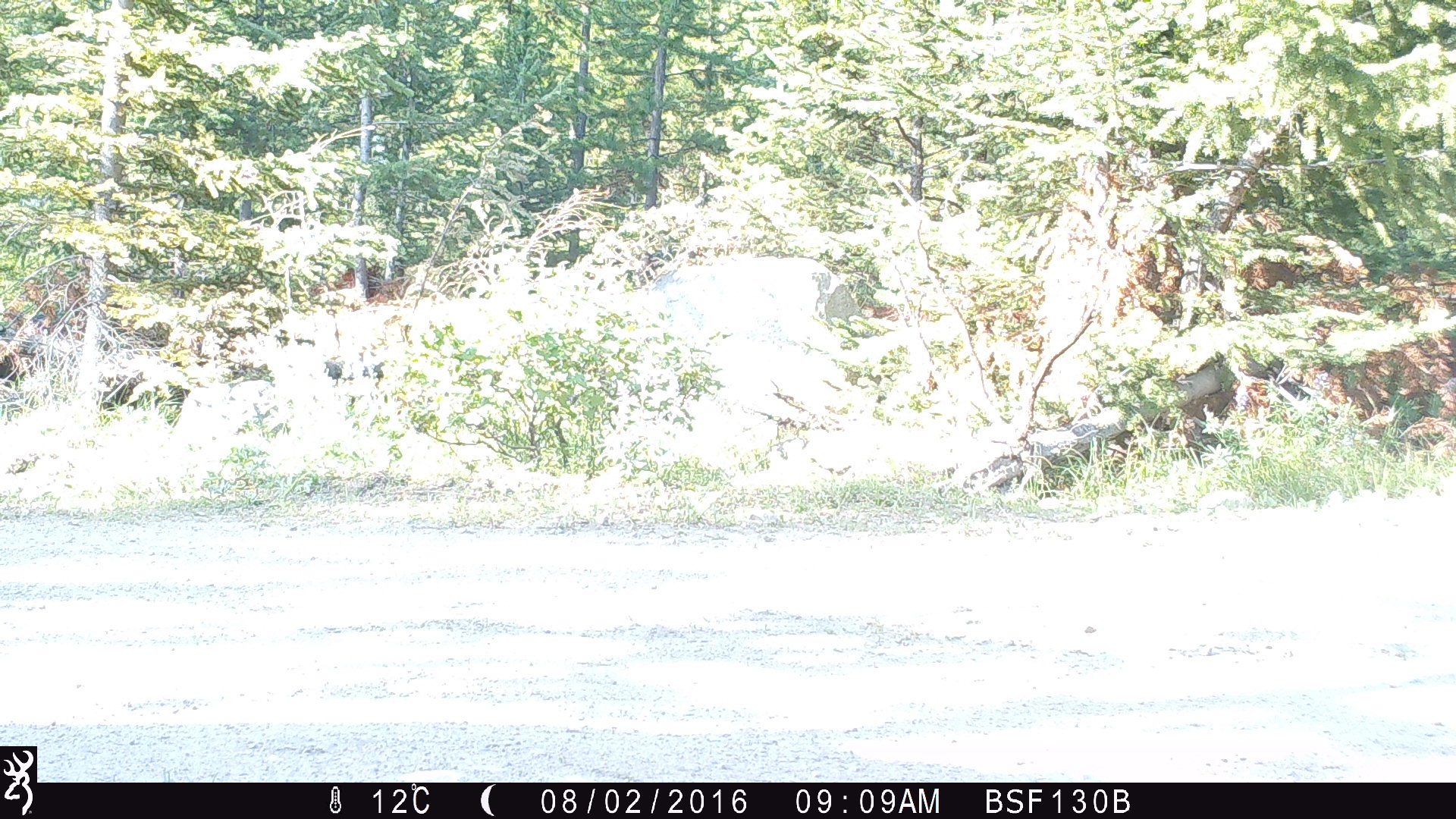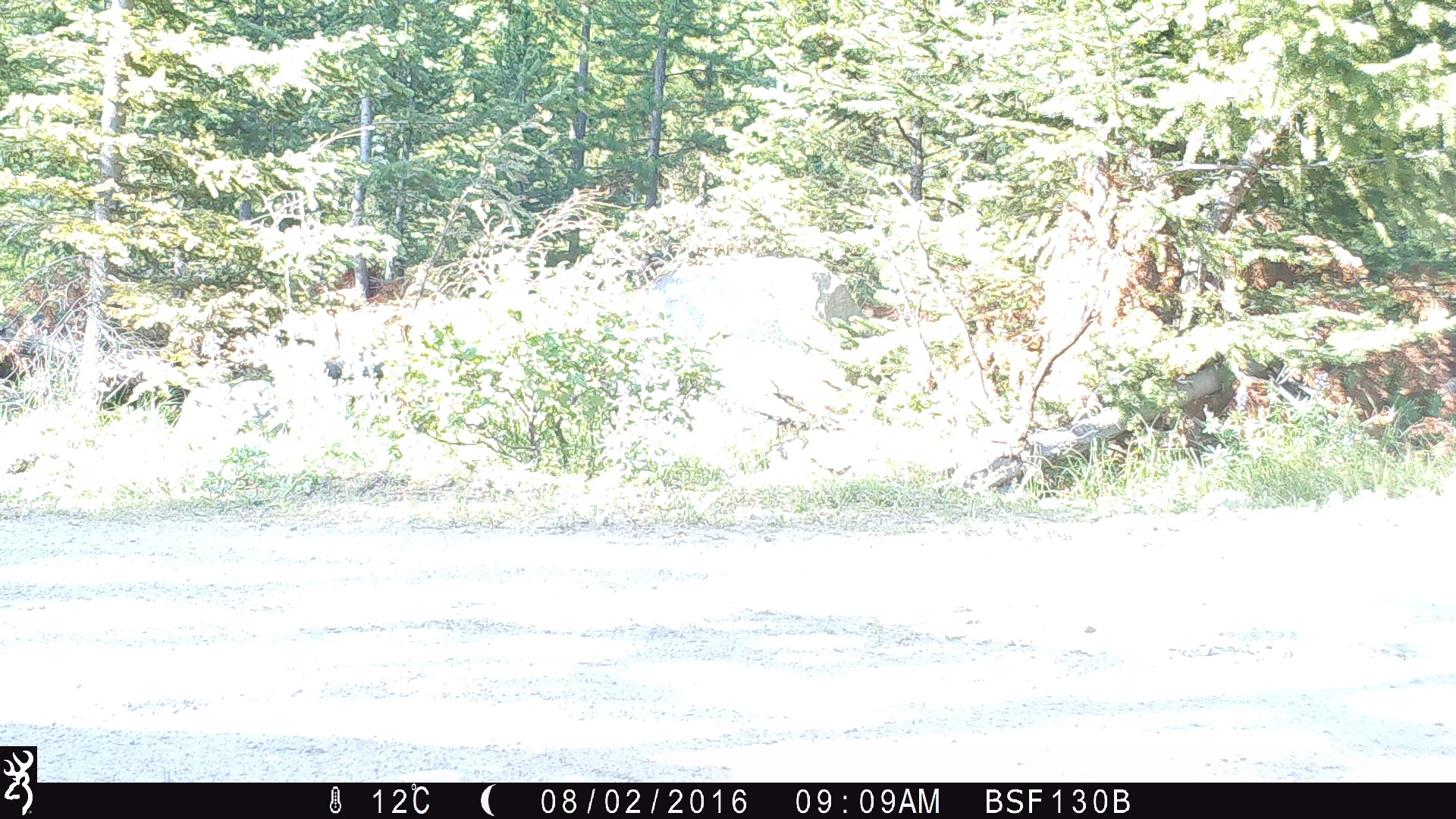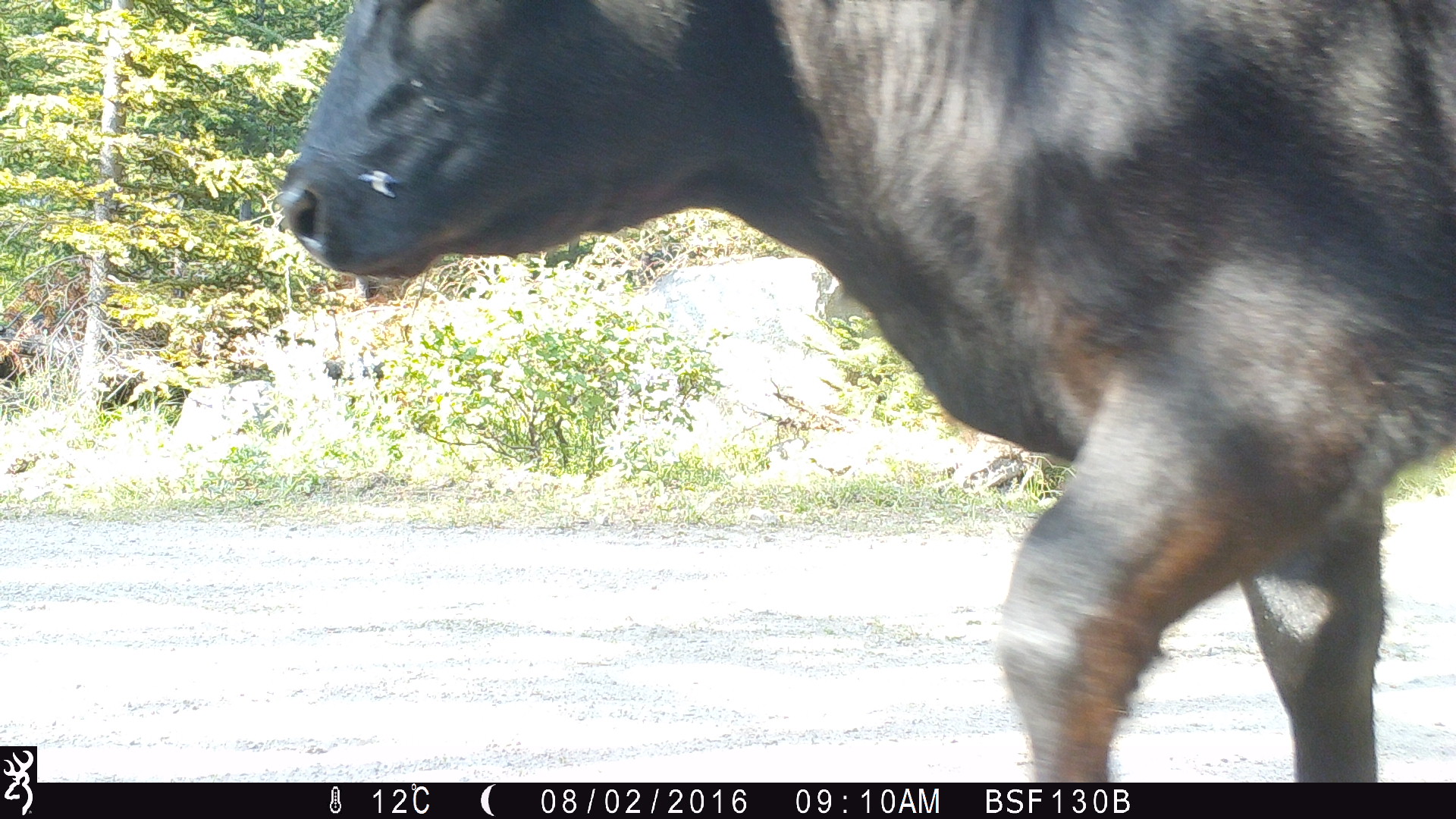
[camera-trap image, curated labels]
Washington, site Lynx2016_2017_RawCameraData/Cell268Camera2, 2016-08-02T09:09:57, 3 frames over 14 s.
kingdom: Animalia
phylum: Chordata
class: Mammalia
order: Artiodactyla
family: Bovidae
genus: Bos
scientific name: Bos taurus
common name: domestic cattle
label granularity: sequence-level